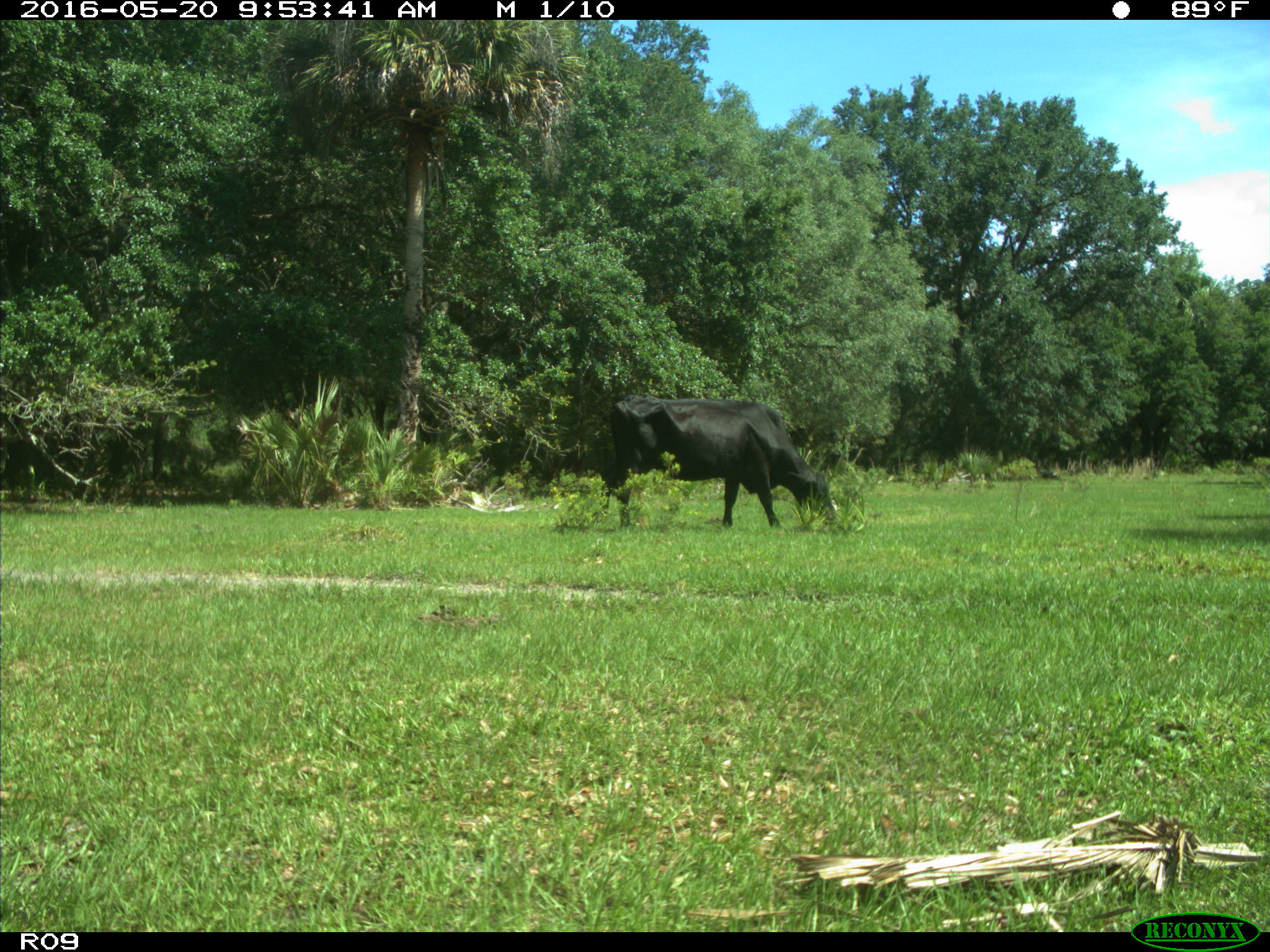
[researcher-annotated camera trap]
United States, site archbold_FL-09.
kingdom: Animalia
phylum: Chordata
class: Mammalia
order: Artiodactyla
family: Bovidae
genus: Bos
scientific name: Bos taurus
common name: domestic cow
Bos taurus (domestic cow).